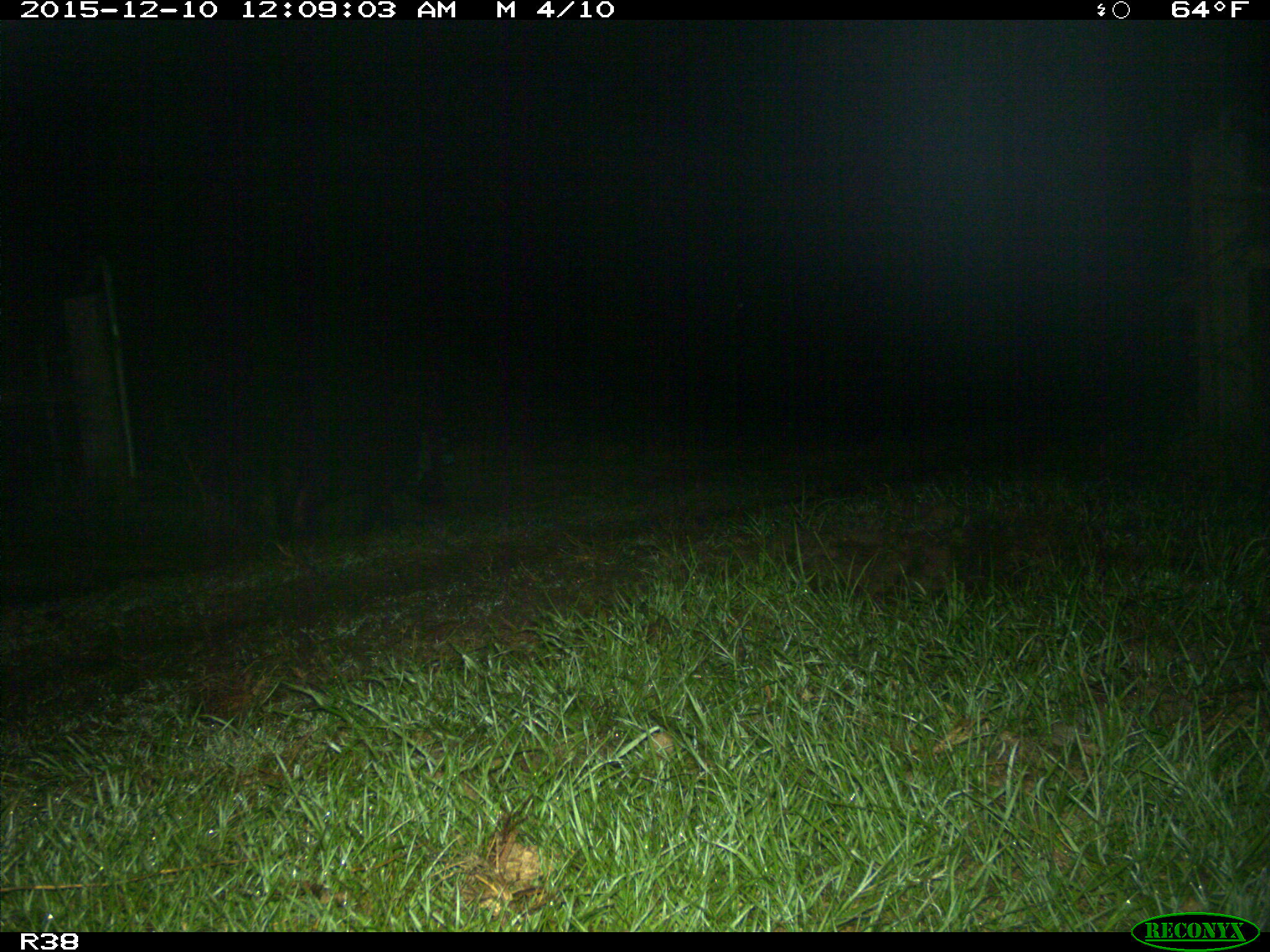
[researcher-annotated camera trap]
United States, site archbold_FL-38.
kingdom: Animalia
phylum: Chordata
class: Mammalia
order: Artiodactyla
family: Suidae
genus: Sus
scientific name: Sus scrofa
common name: wild boar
Sus scrofa (wild boar).